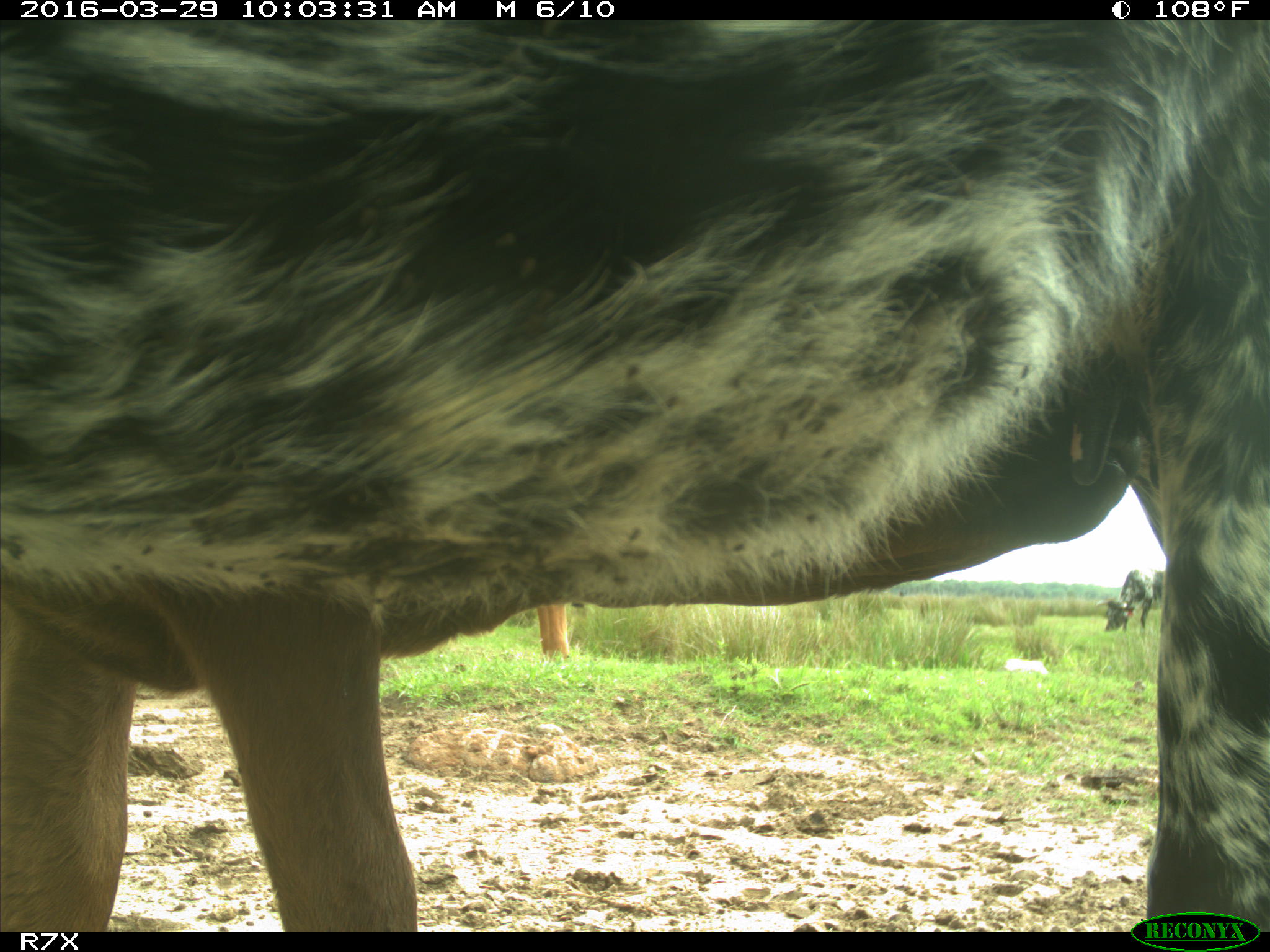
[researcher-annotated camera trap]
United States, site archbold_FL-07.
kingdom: Animalia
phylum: Chordata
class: Mammalia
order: Artiodactyla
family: Bovidae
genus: Bos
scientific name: Bos taurus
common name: domestic cow